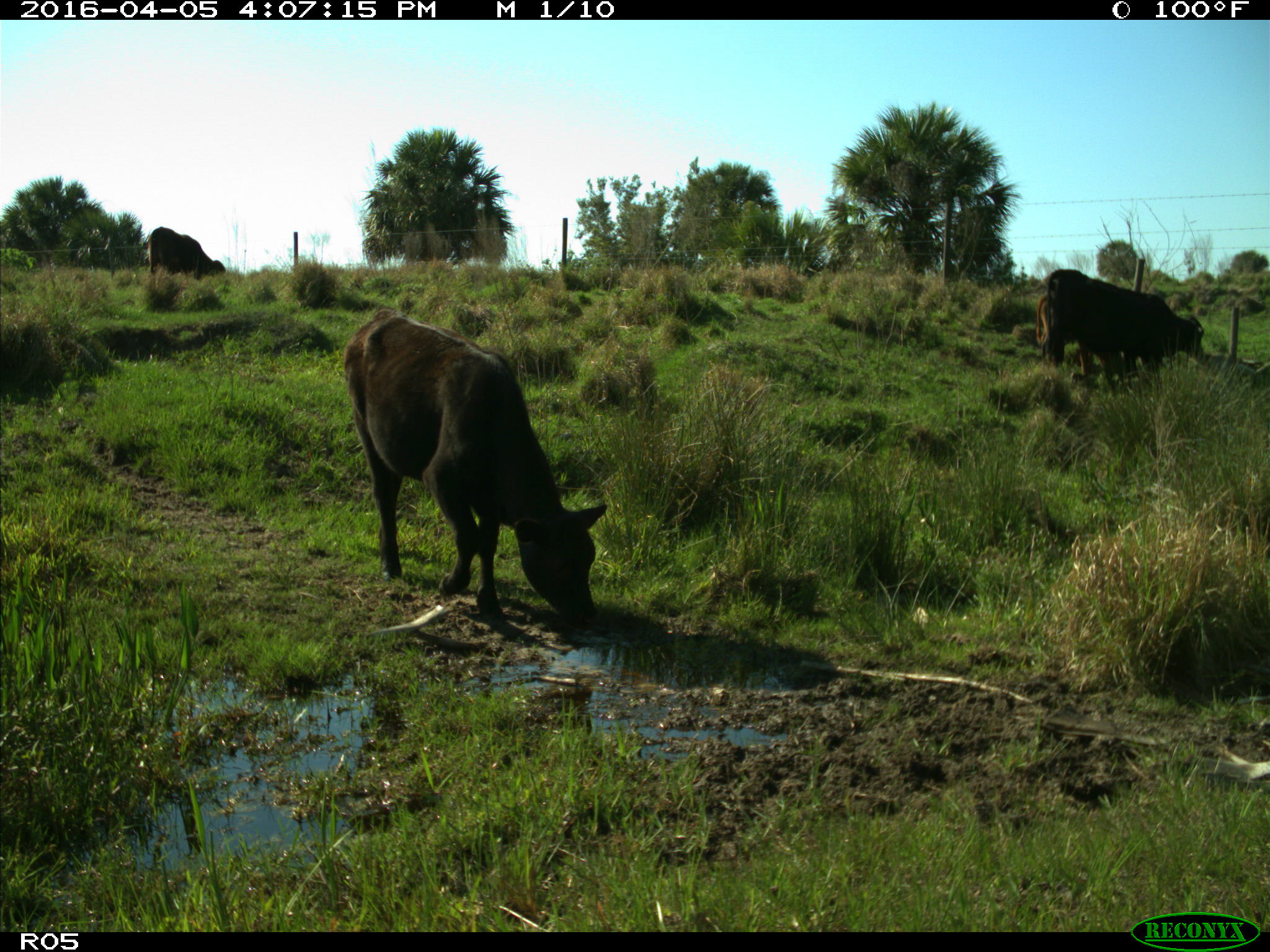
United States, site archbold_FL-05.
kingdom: Animalia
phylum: Chordata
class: Mammalia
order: Artiodactyla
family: Bovidae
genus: Bos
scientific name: Bos taurus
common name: domestic cow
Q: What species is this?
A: Bos taurus (domestic cow).